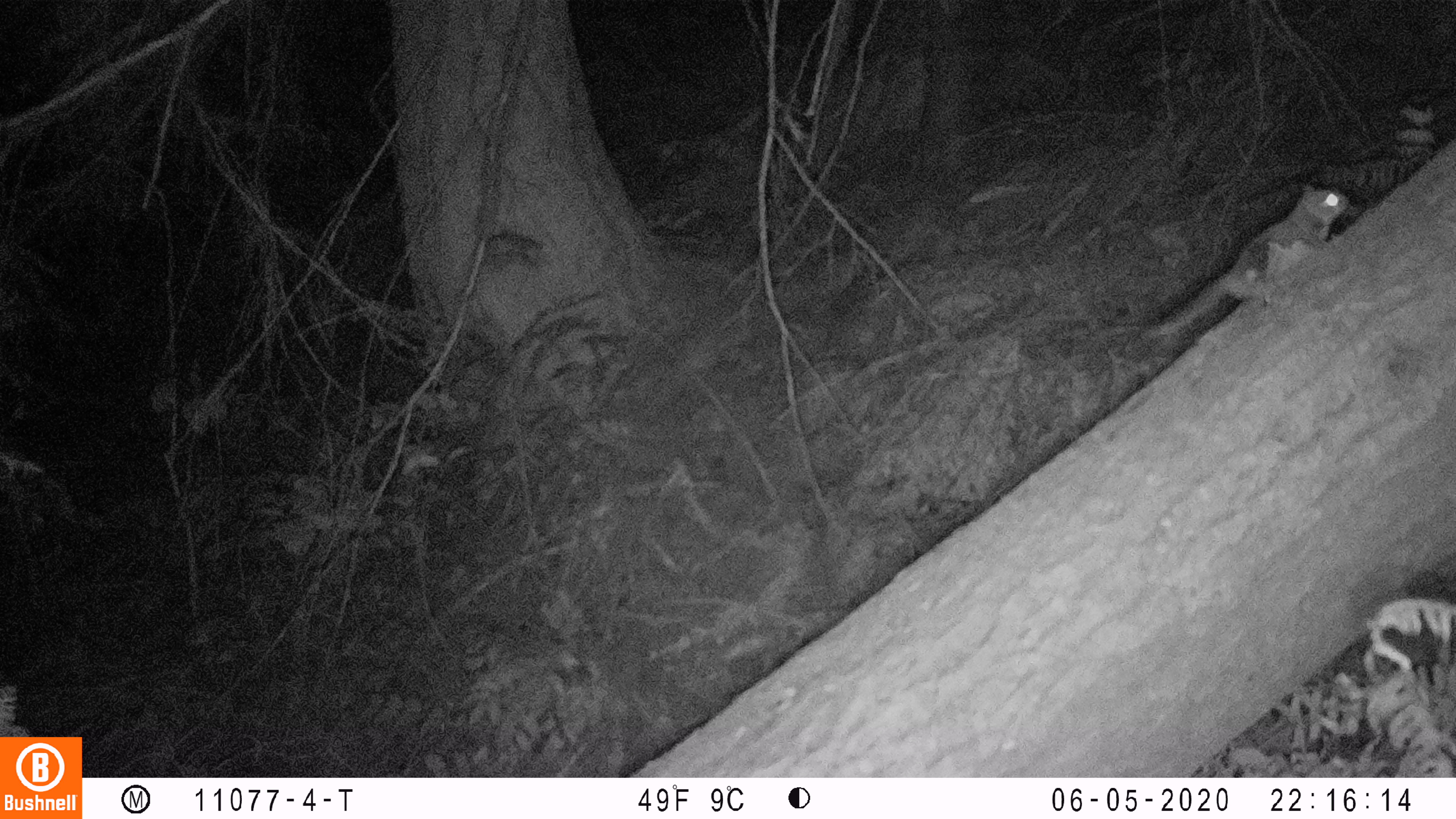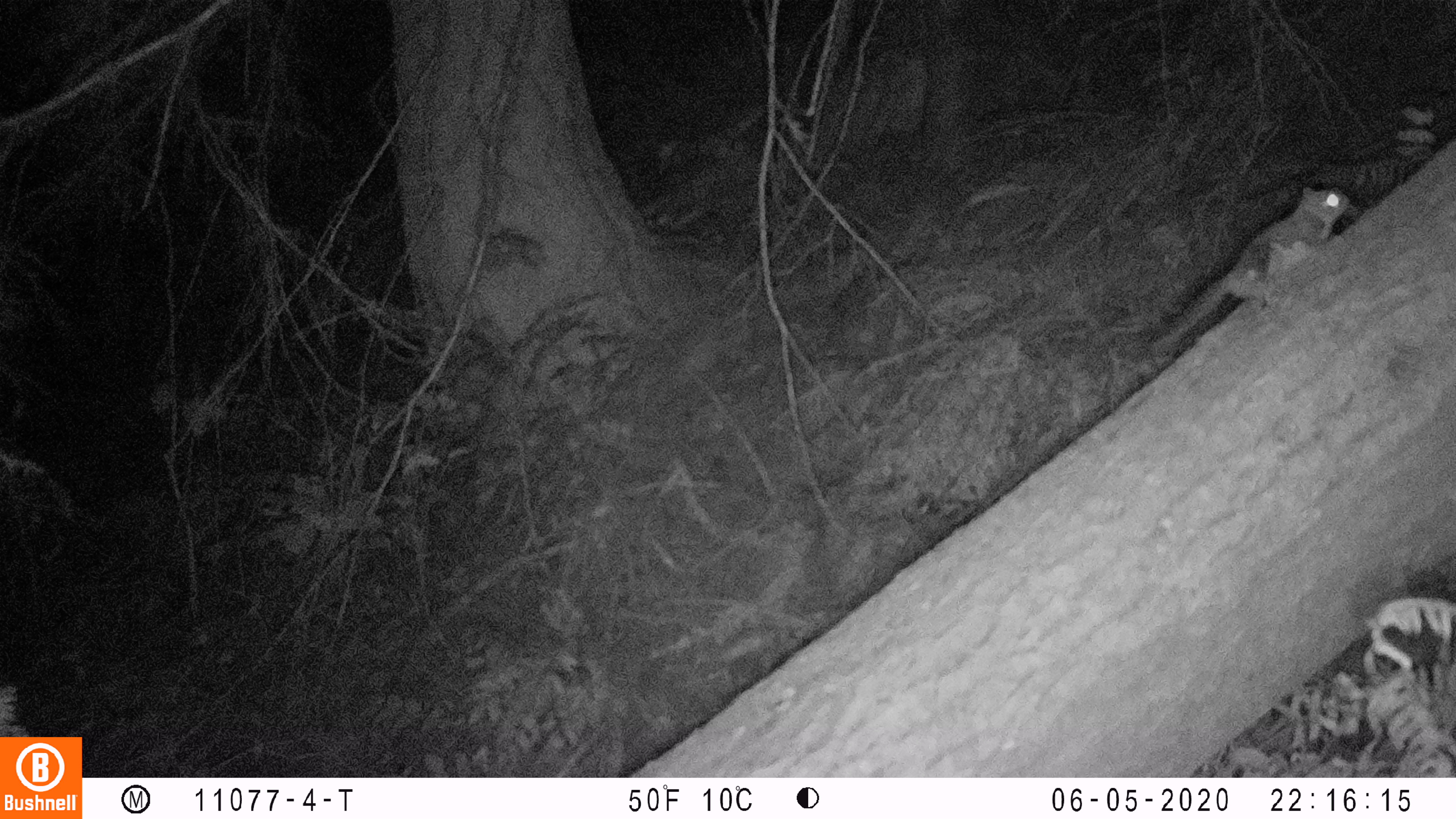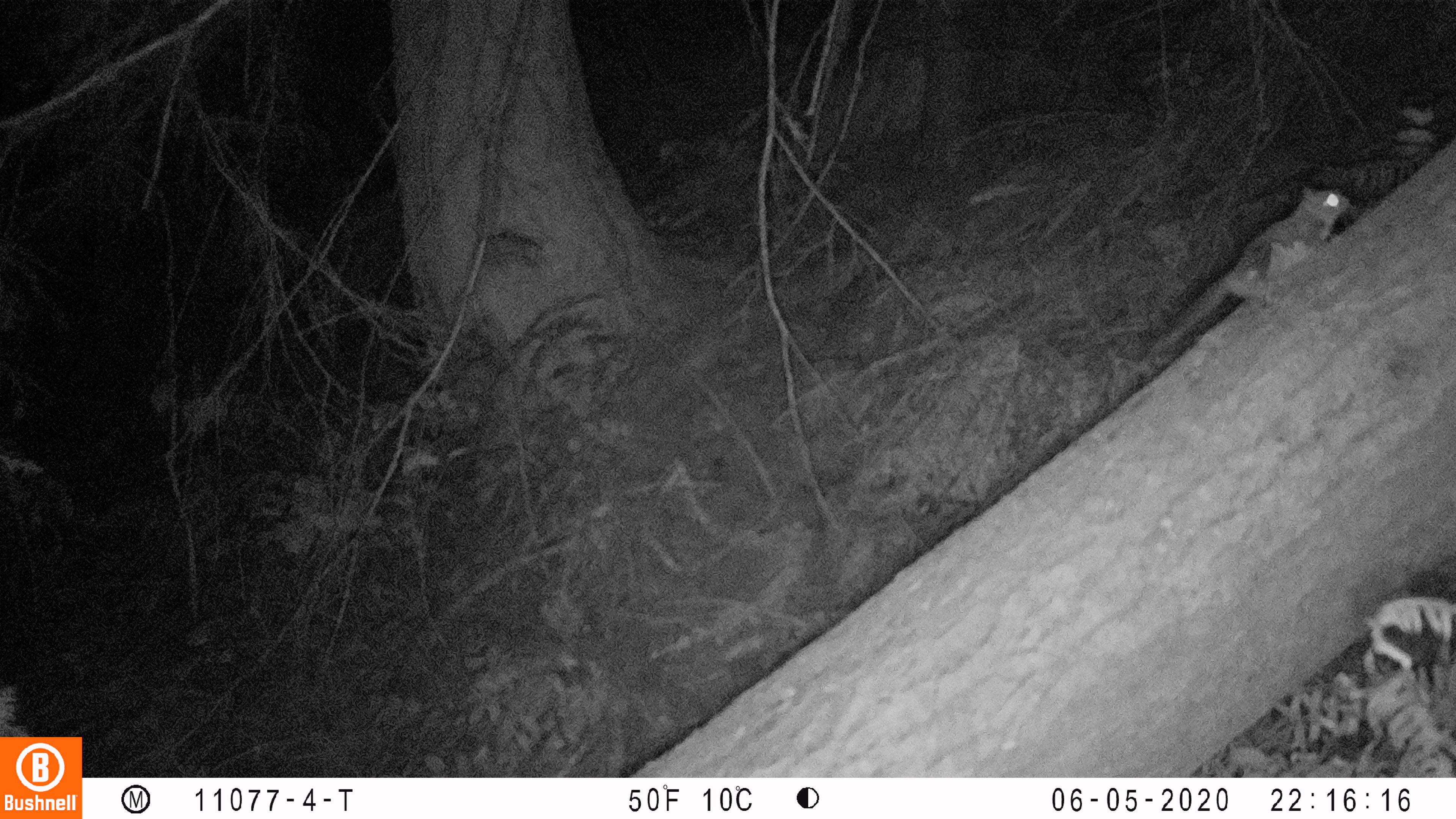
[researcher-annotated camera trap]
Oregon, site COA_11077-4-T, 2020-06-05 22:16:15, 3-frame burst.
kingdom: Animalia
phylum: Chordata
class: Mammalia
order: Rodentia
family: Sciuridae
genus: Glaucomys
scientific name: Glaucomys oregonensis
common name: humboldt's flying squirrel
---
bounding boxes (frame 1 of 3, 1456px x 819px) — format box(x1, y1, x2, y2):
humboldt's flying squirrel: box(1142, 167, 1358, 349)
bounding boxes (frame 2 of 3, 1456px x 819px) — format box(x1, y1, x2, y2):
humboldt's flying squirrel: box(1142, 164, 1367, 361)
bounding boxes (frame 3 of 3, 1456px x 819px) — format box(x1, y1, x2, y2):
humboldt's flying squirrel: box(1142, 172, 1360, 368)